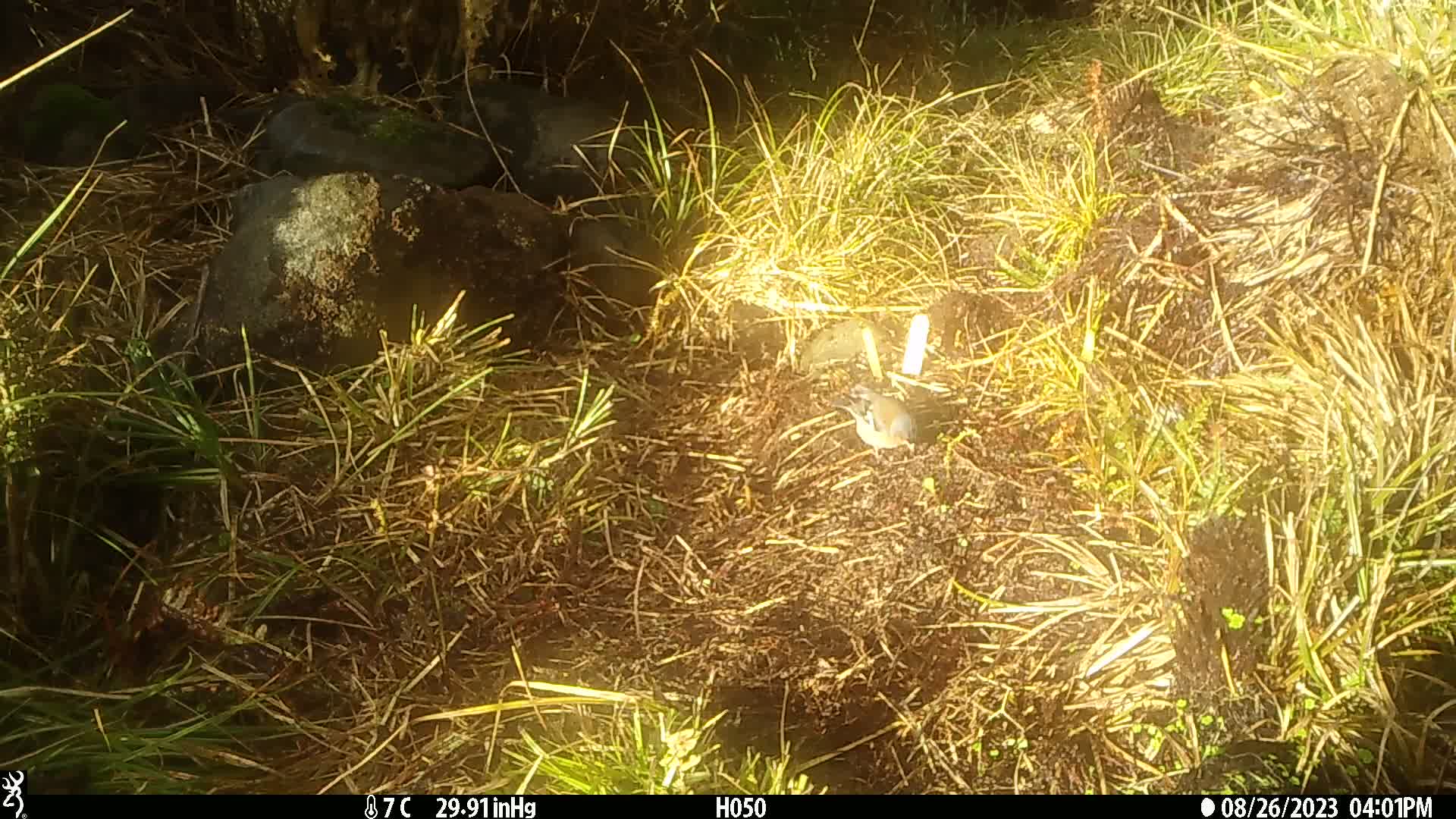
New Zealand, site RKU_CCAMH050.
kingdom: Animalia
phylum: Chordata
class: Aves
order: Passeriformes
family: Fringillidae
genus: Fringilla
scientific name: Fringilla coelebs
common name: common chaffinch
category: chaffinch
Chaffinch (common chaffinch) (Fringilla coelebs).